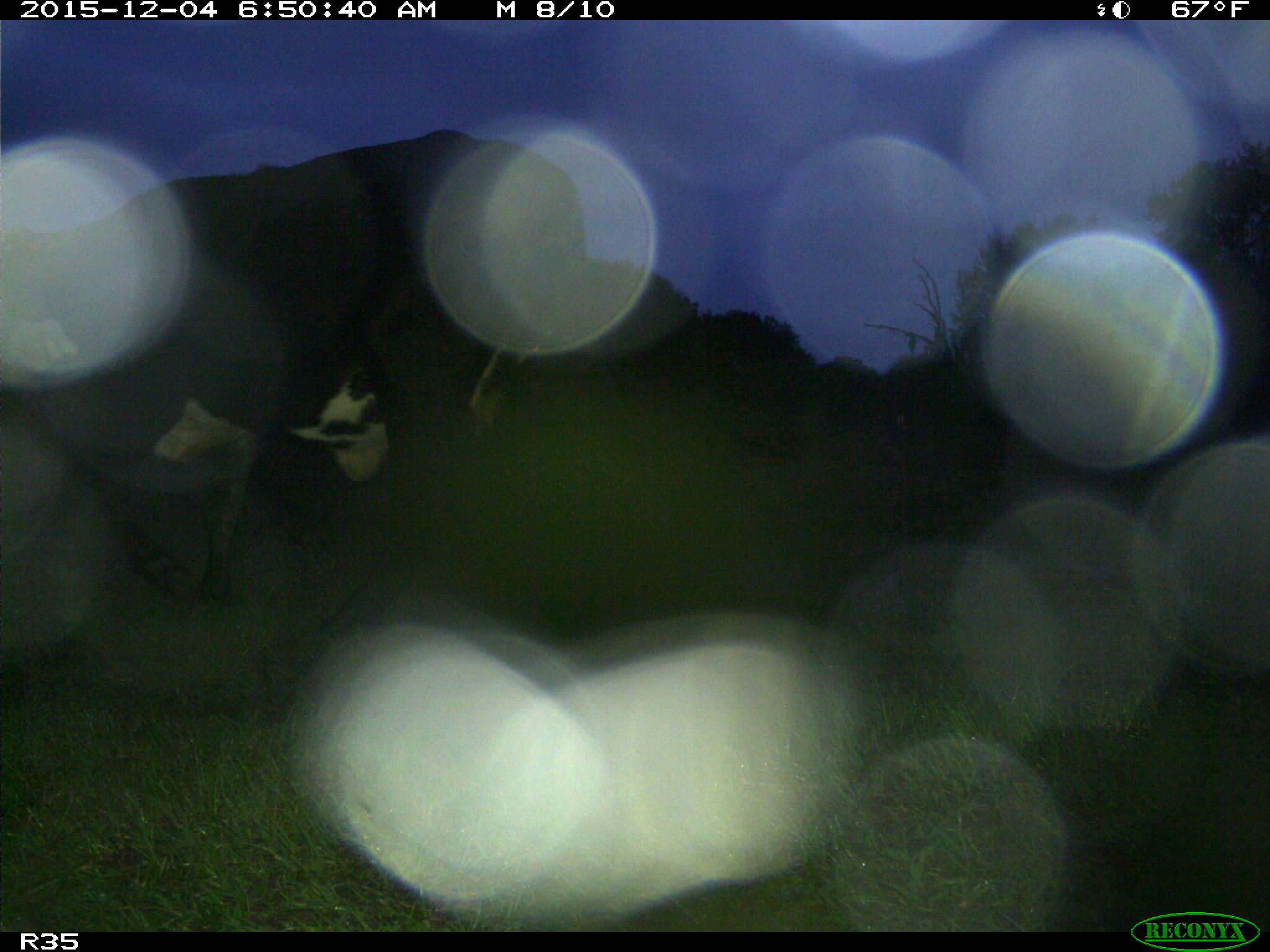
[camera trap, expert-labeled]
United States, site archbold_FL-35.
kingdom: Animalia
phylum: Chordata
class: Mammalia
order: Artiodactyla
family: Bovidae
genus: Bos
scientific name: Bos taurus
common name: domestic cow